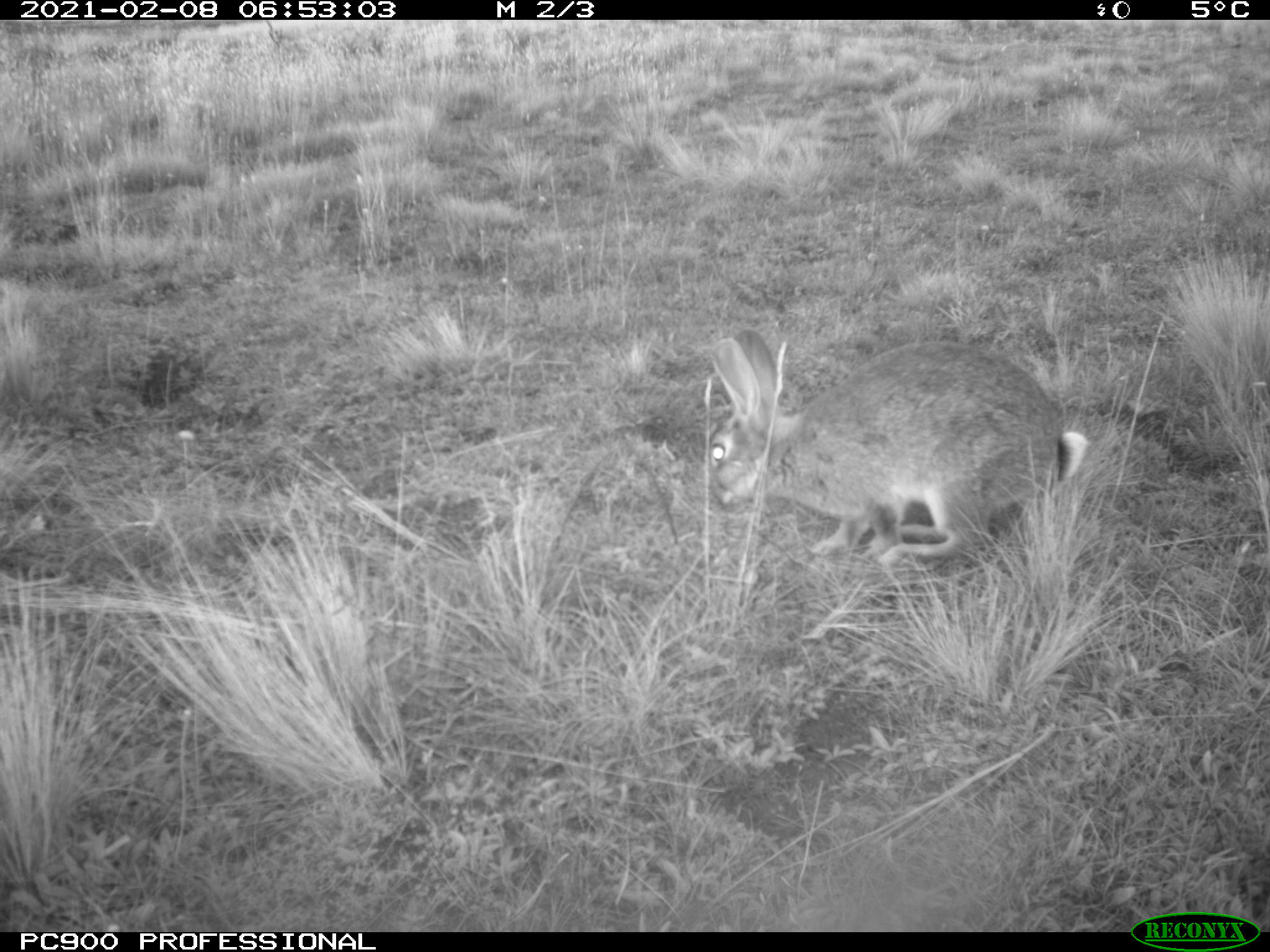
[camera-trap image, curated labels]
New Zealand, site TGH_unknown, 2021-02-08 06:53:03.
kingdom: Animalia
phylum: Chordata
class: Mammalia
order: Lagomorpha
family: Leporidae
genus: Oryctolagus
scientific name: Oryctolagus cuniculus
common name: european rabbit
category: rabbit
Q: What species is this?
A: Rabbit (european rabbit) (Oryctolagus cuniculus).